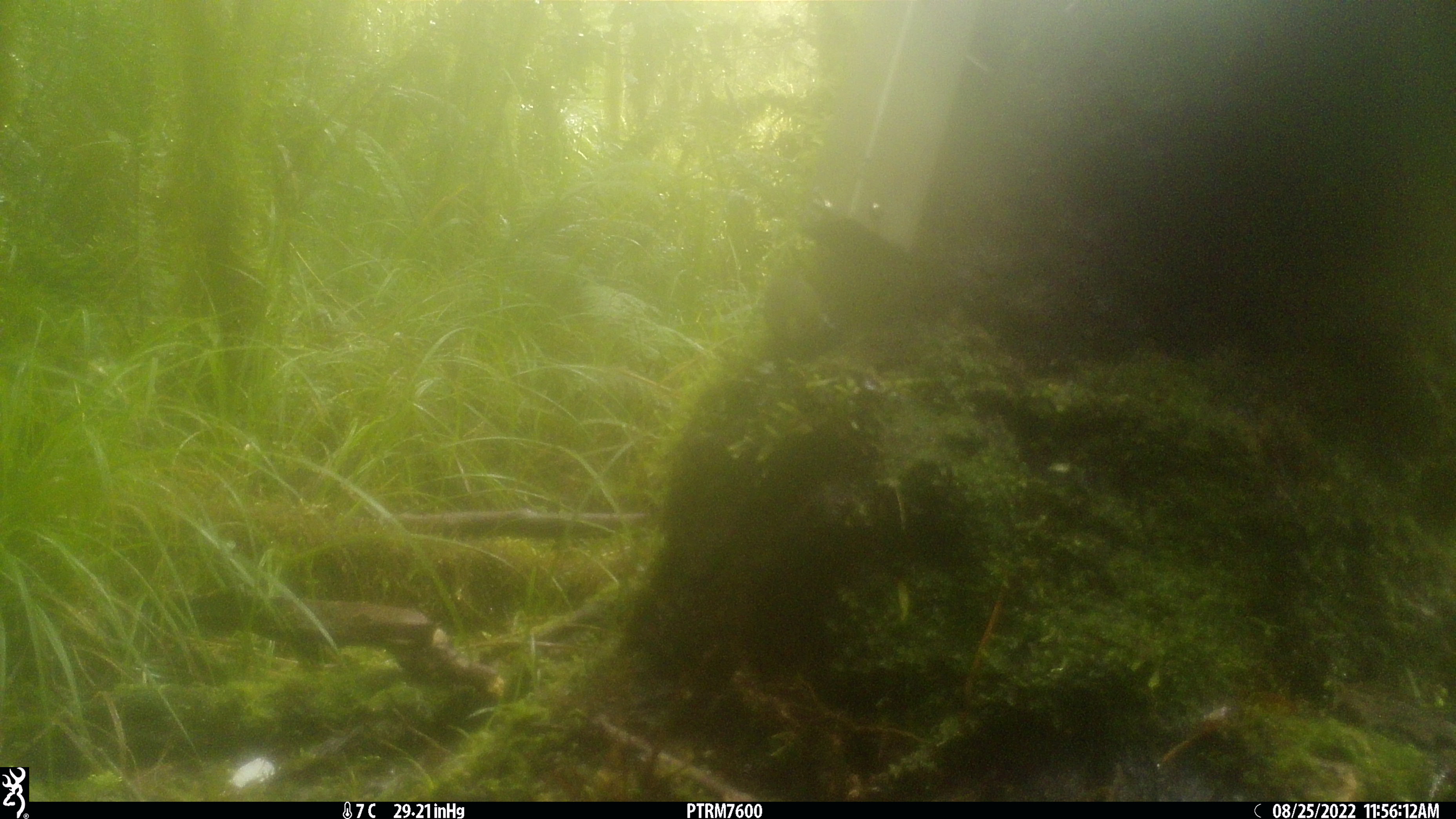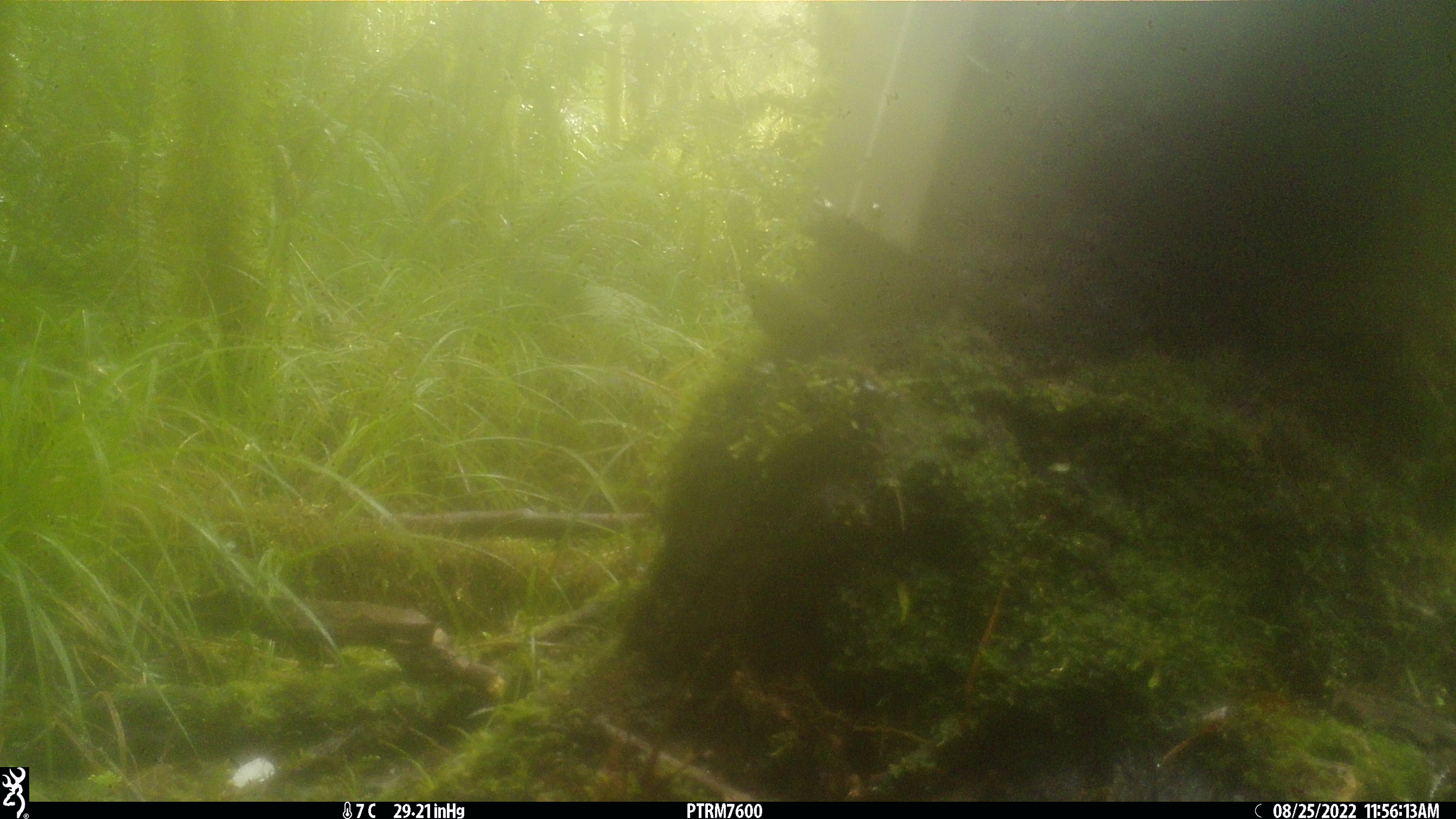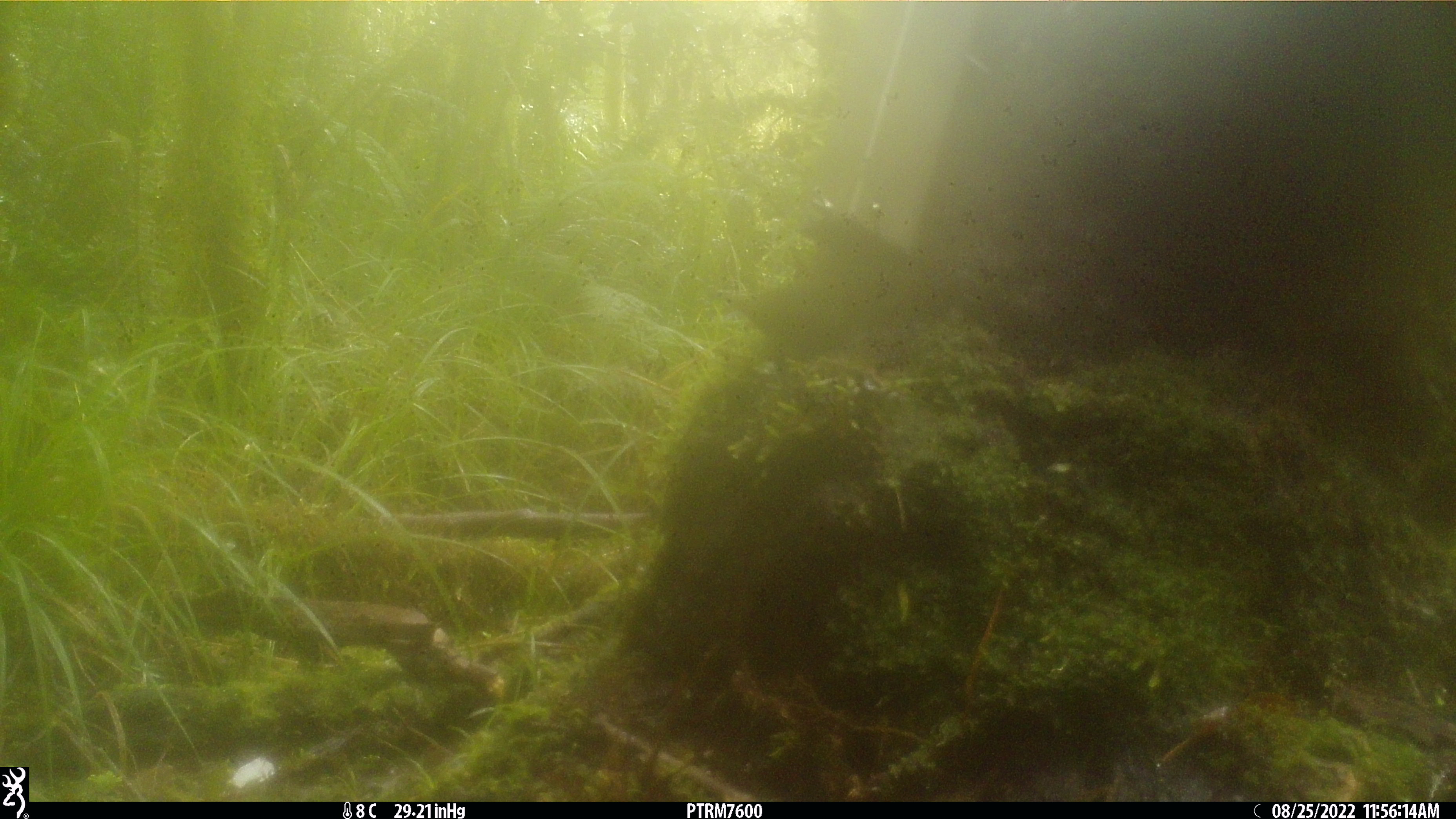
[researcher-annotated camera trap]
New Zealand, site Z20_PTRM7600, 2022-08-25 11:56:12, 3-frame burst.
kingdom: Animalia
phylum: Chordata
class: Aves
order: Passeriformes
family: Zosteropidae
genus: Zosterops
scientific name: Zosterops lateralis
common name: silvereye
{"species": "silvereye (Zosterops lateralis)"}